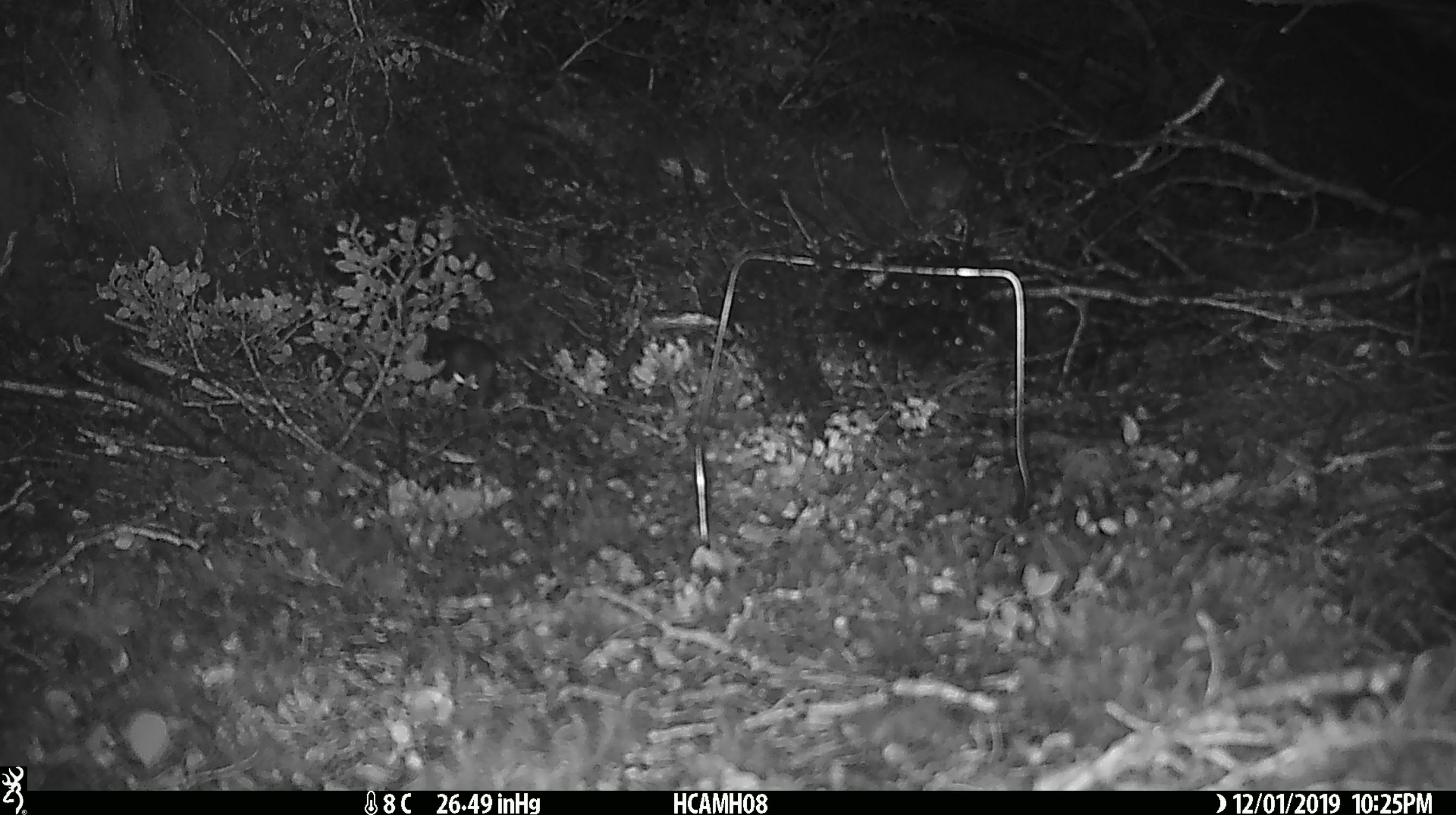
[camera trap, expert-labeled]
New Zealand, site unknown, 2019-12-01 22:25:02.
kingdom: Animalia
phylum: Chordata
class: Mammalia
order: Rodentia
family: Muridae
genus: Mus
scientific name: Mus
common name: mouse